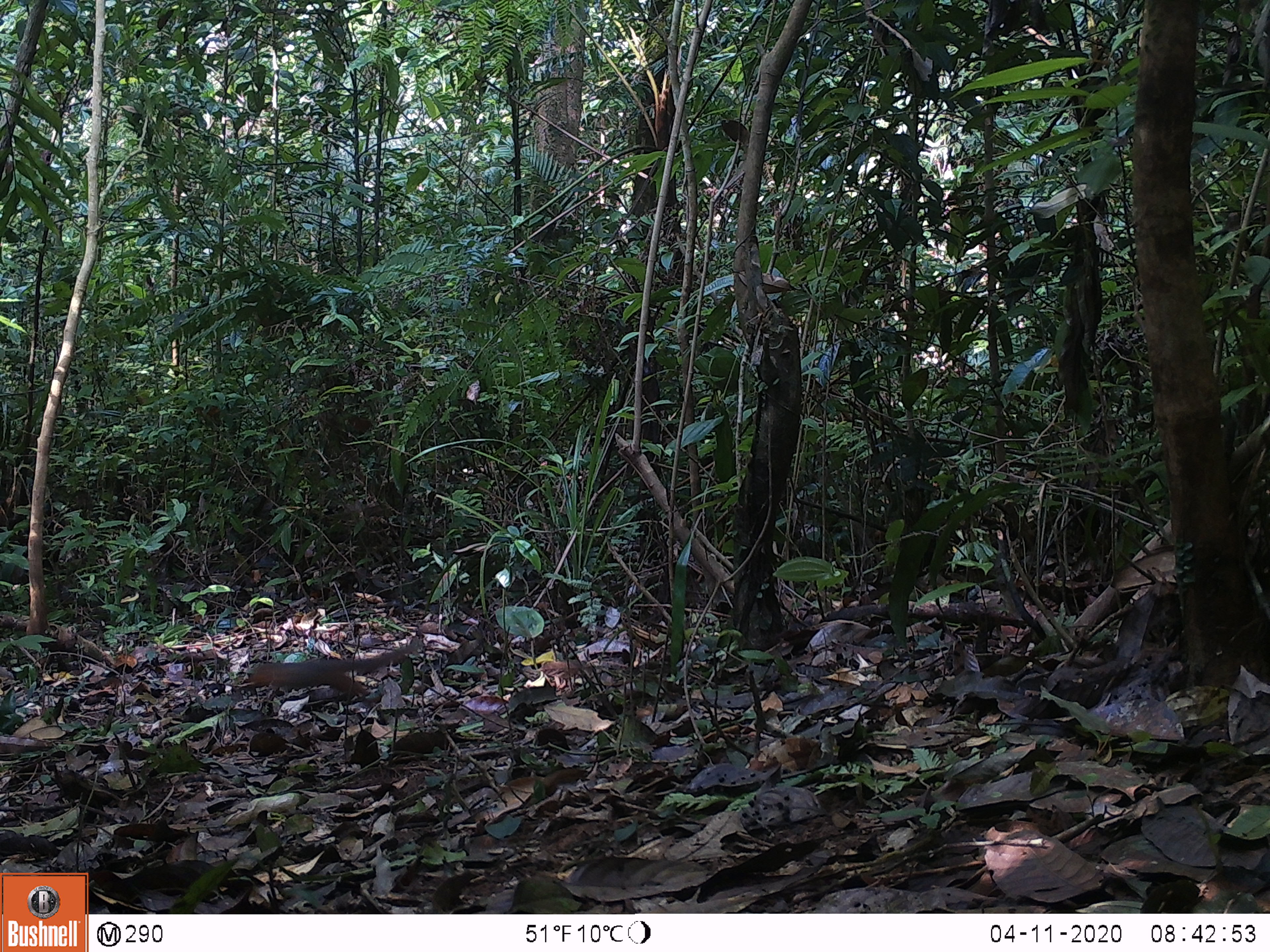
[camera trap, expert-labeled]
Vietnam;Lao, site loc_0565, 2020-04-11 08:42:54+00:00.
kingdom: Animalia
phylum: Chordata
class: Mammalia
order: Scandentia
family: Tupaiidae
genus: Tupaia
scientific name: Tupaia belangeri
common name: northern treeshrew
Northern treeshrew (Tupaia belangeri). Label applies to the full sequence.